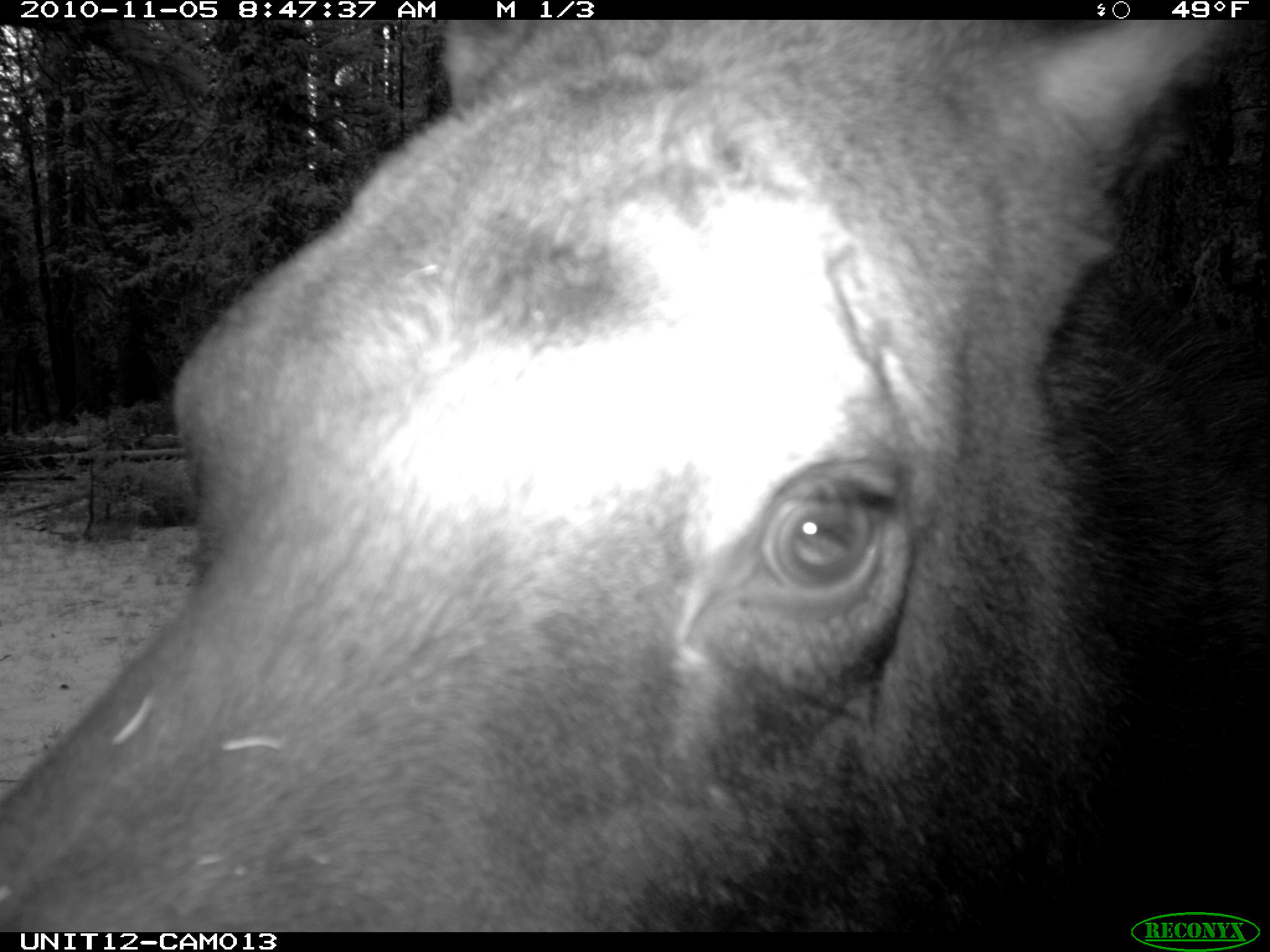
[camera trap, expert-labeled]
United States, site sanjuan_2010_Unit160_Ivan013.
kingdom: Animalia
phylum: Chordata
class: Mammalia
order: Artiodactyla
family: Cervidae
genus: Alces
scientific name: Alces alces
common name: moose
Alces alces (moose).